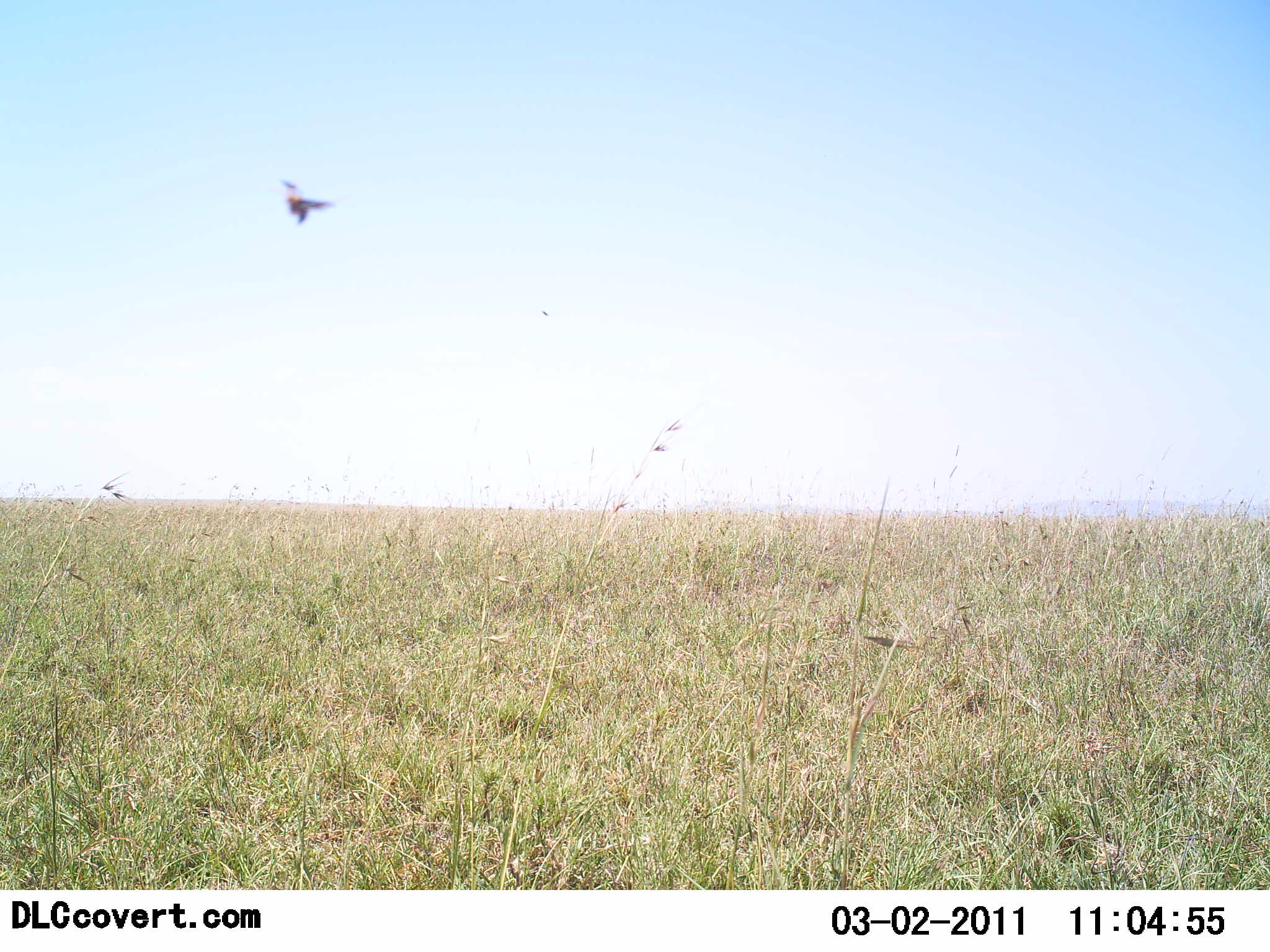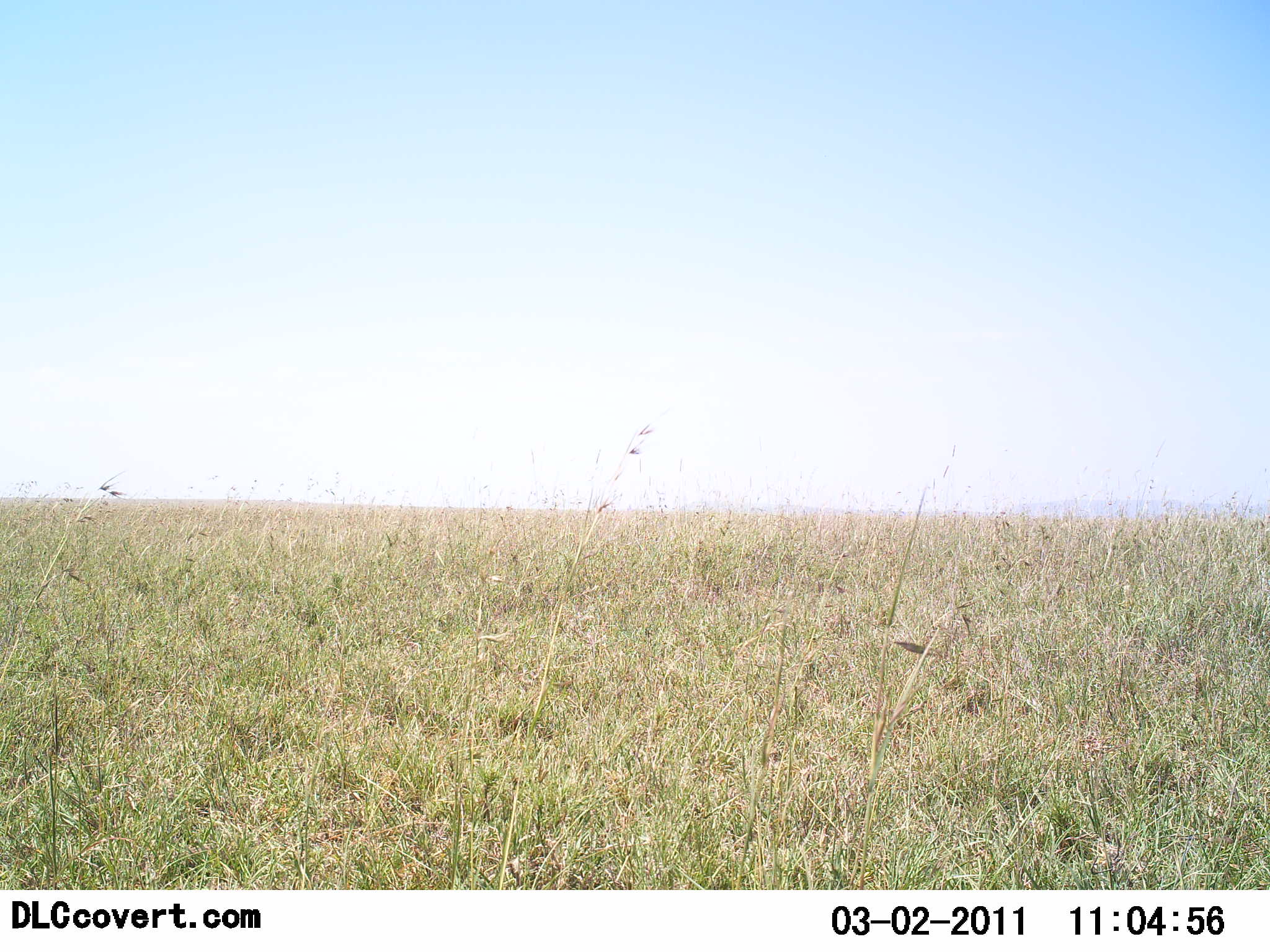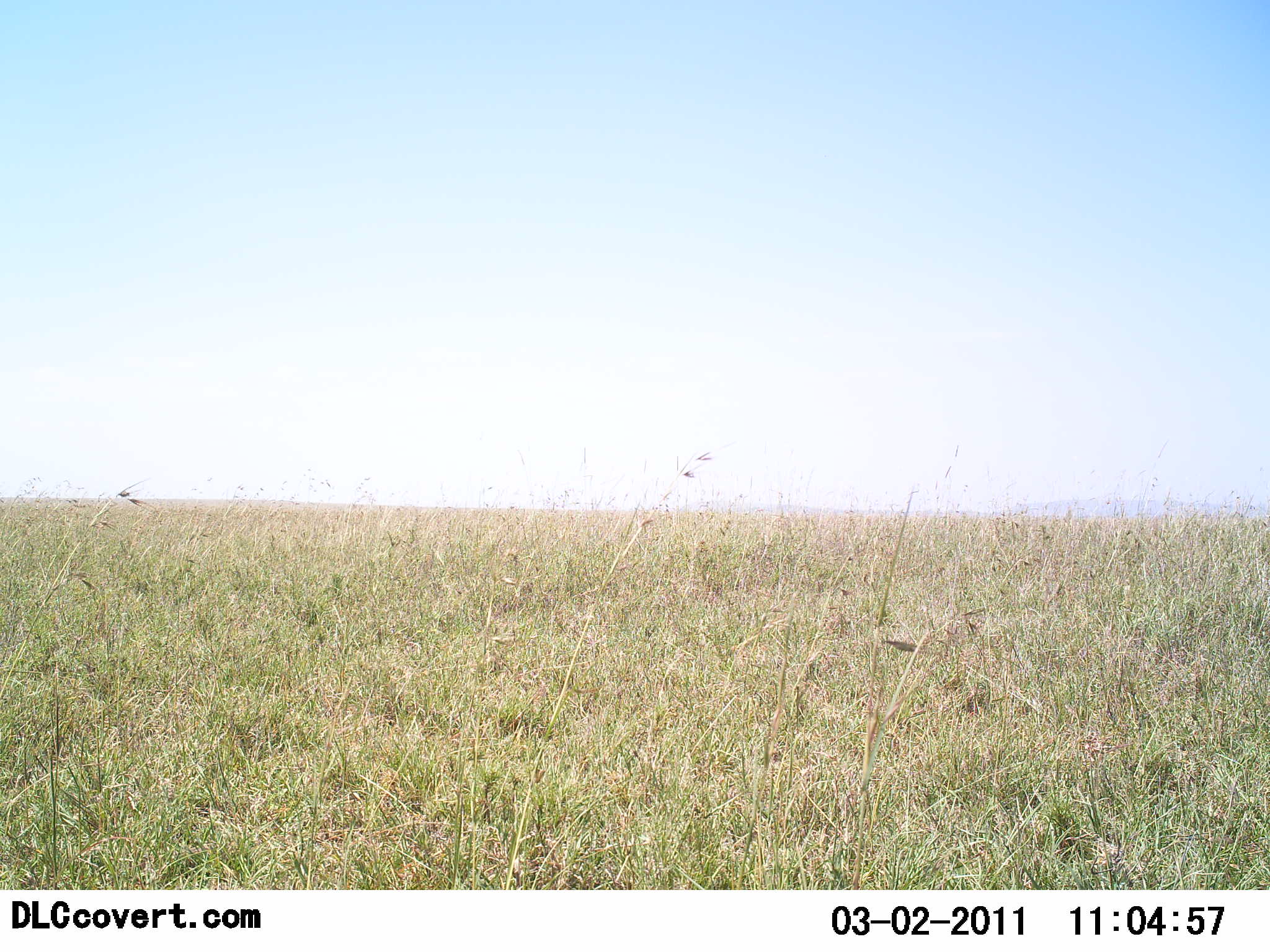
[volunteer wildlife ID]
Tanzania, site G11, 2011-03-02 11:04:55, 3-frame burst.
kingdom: Animalia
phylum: Chordata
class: Aves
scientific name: Aves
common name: bird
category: otherbird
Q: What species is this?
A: Otherbird (bird) (Aves).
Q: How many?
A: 1.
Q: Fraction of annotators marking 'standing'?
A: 0%.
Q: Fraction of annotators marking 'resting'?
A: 0%.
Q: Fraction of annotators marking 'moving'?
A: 100%.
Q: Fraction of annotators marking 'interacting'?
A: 0%.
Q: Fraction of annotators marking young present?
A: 0%.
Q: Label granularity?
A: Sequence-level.